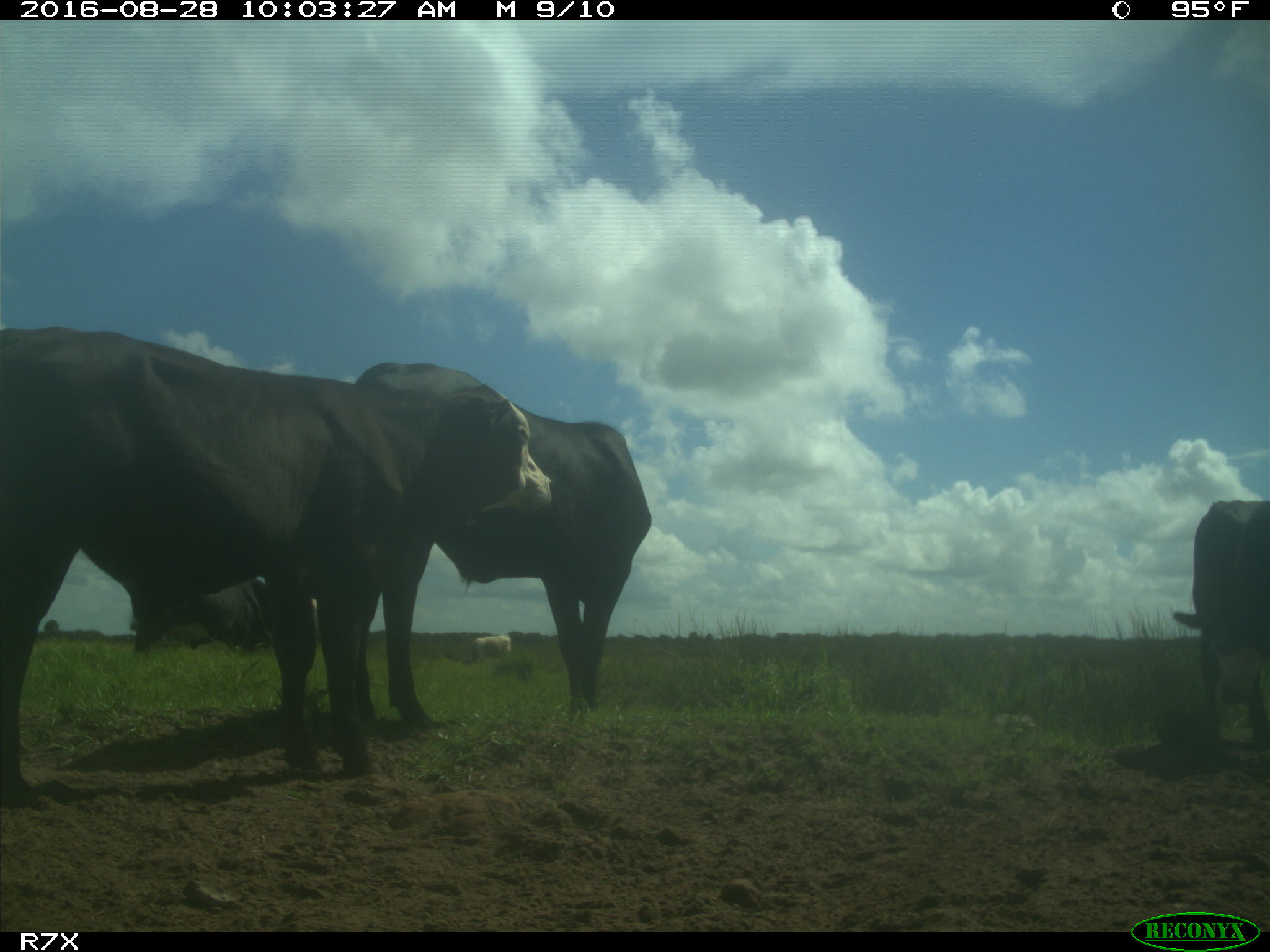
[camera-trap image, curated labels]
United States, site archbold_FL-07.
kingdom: Animalia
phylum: Chordata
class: Mammalia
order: Artiodactyla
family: Bovidae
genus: Bos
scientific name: Bos taurus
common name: domestic cow